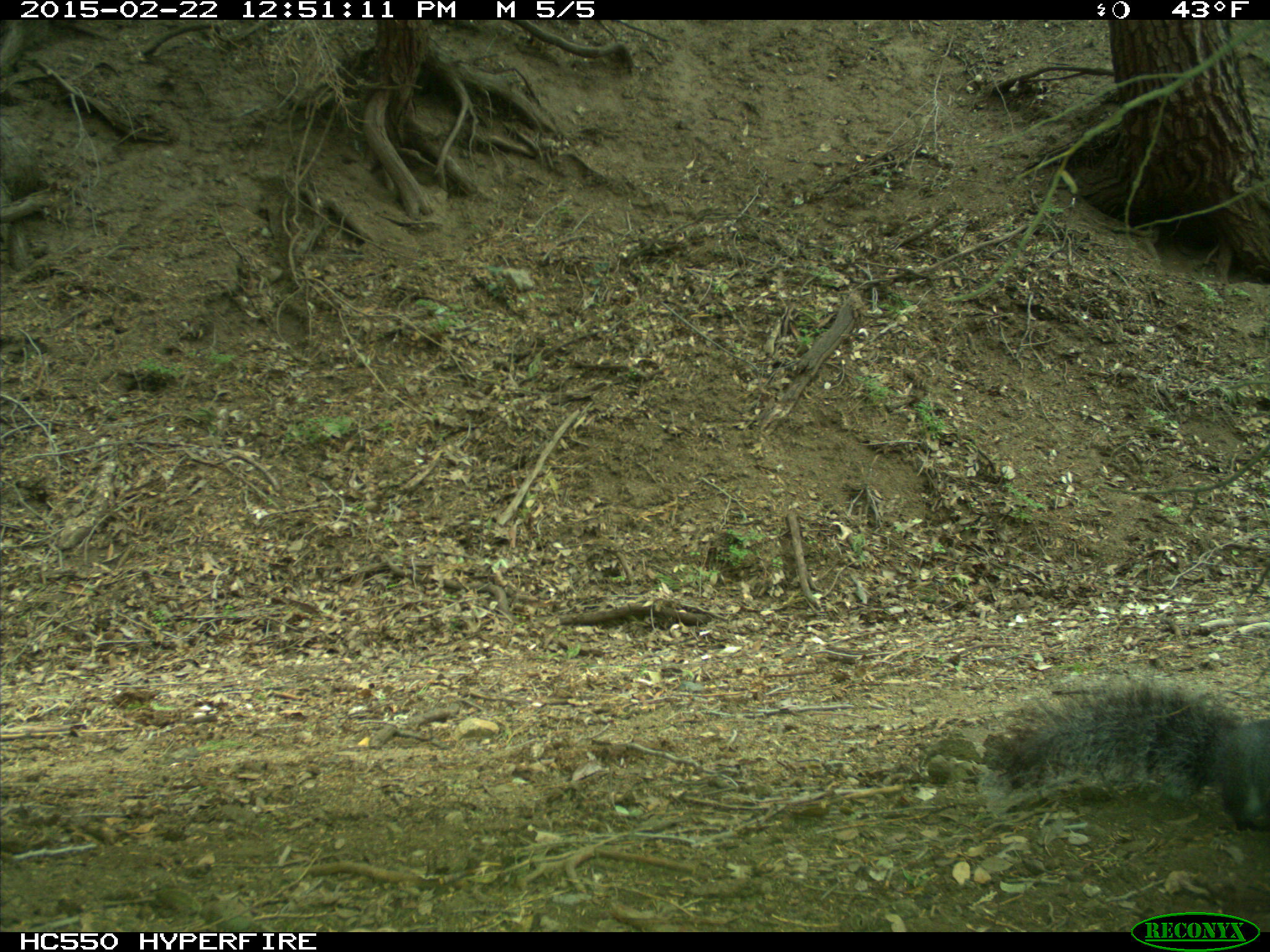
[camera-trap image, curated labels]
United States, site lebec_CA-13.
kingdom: Animalia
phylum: Chordata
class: Mammalia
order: Rodentia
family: Sciuridae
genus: Sciurus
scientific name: Sciurus carolinensis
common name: eastern gray squirrel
Sciurus carolinensis (eastern gray squirrel).